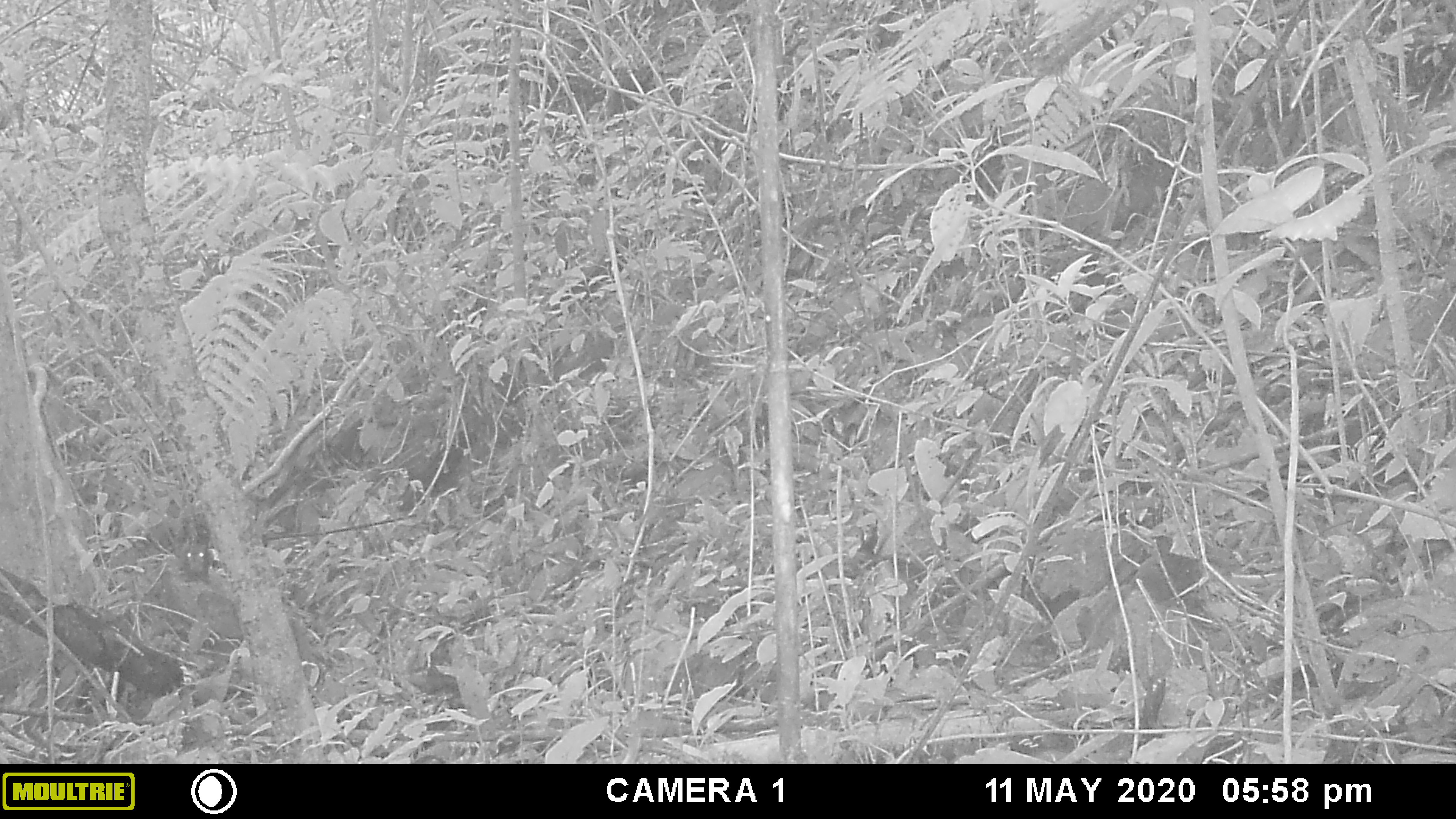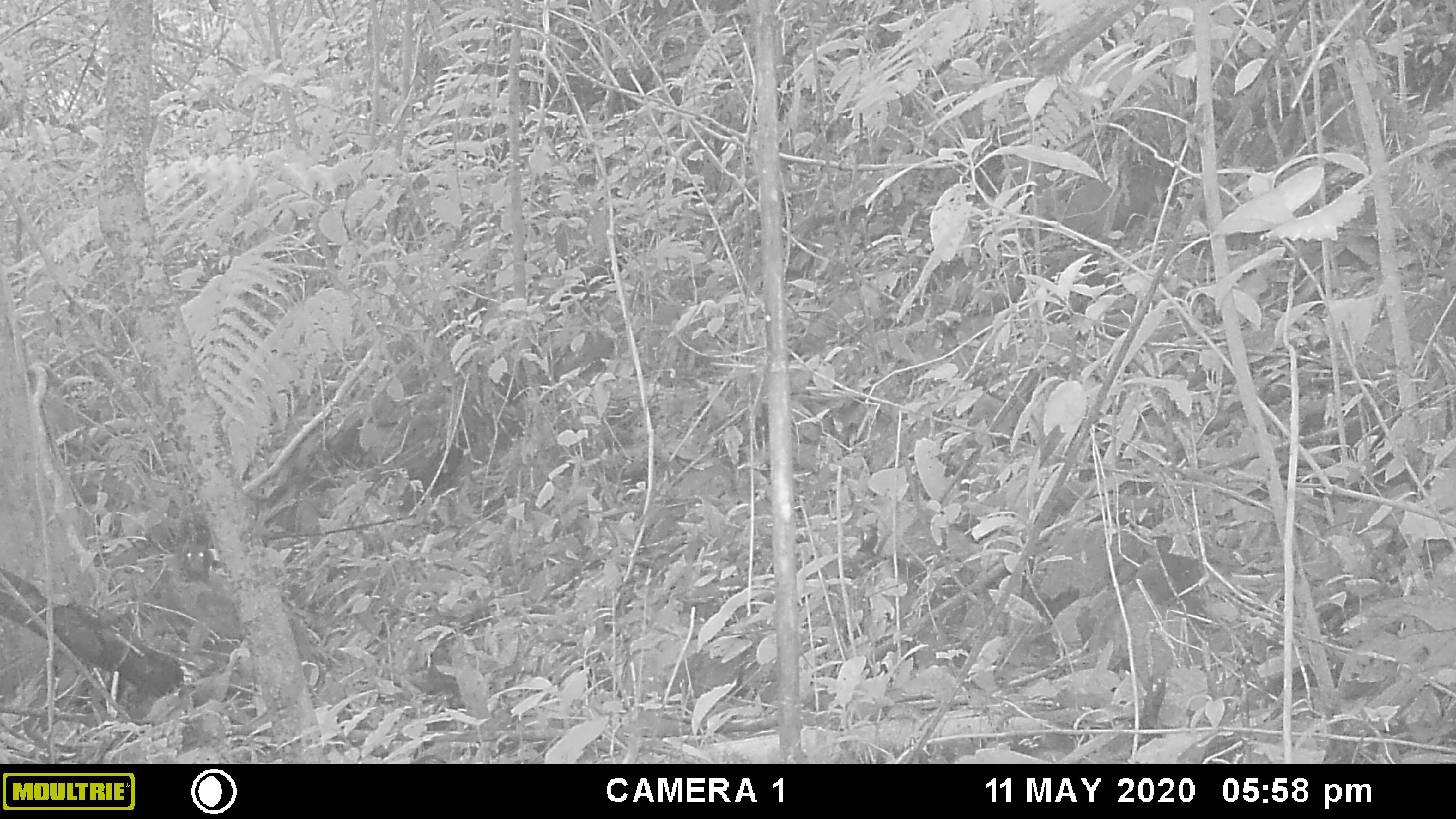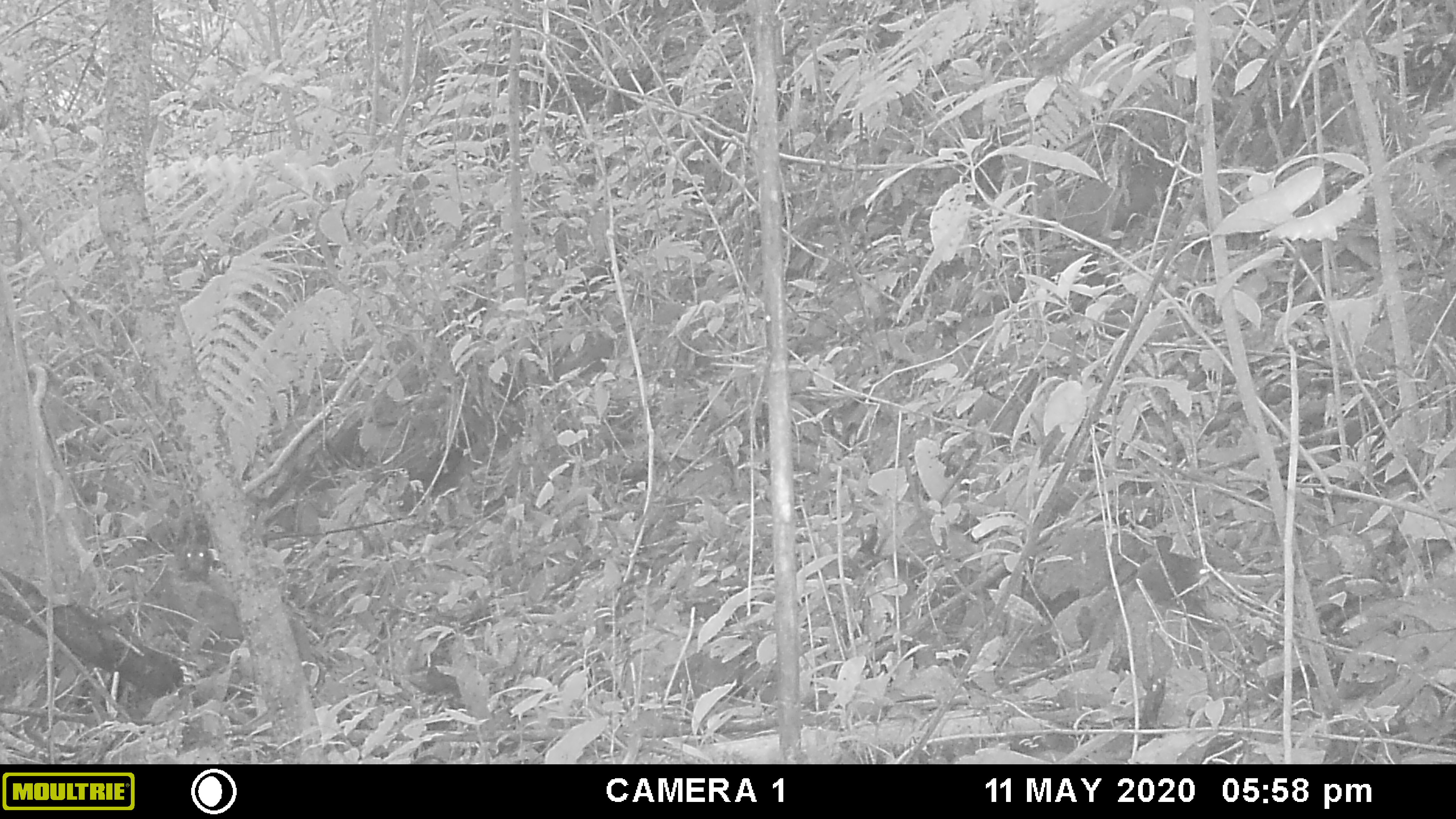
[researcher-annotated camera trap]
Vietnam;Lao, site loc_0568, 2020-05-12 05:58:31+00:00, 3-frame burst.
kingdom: Animalia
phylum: Chordata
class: Mammalia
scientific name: Mammalia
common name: mammal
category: unidentified small mammal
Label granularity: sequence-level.